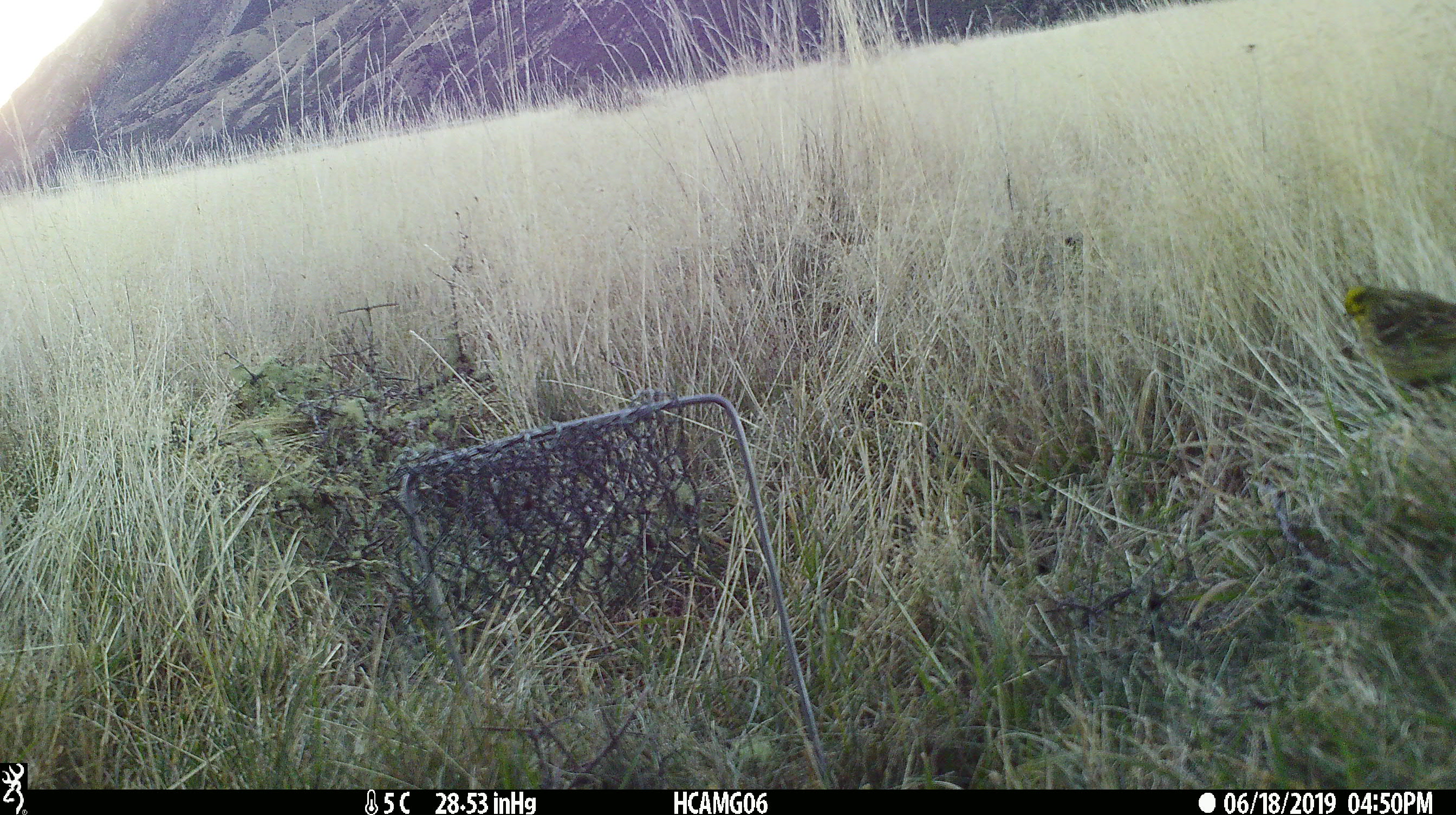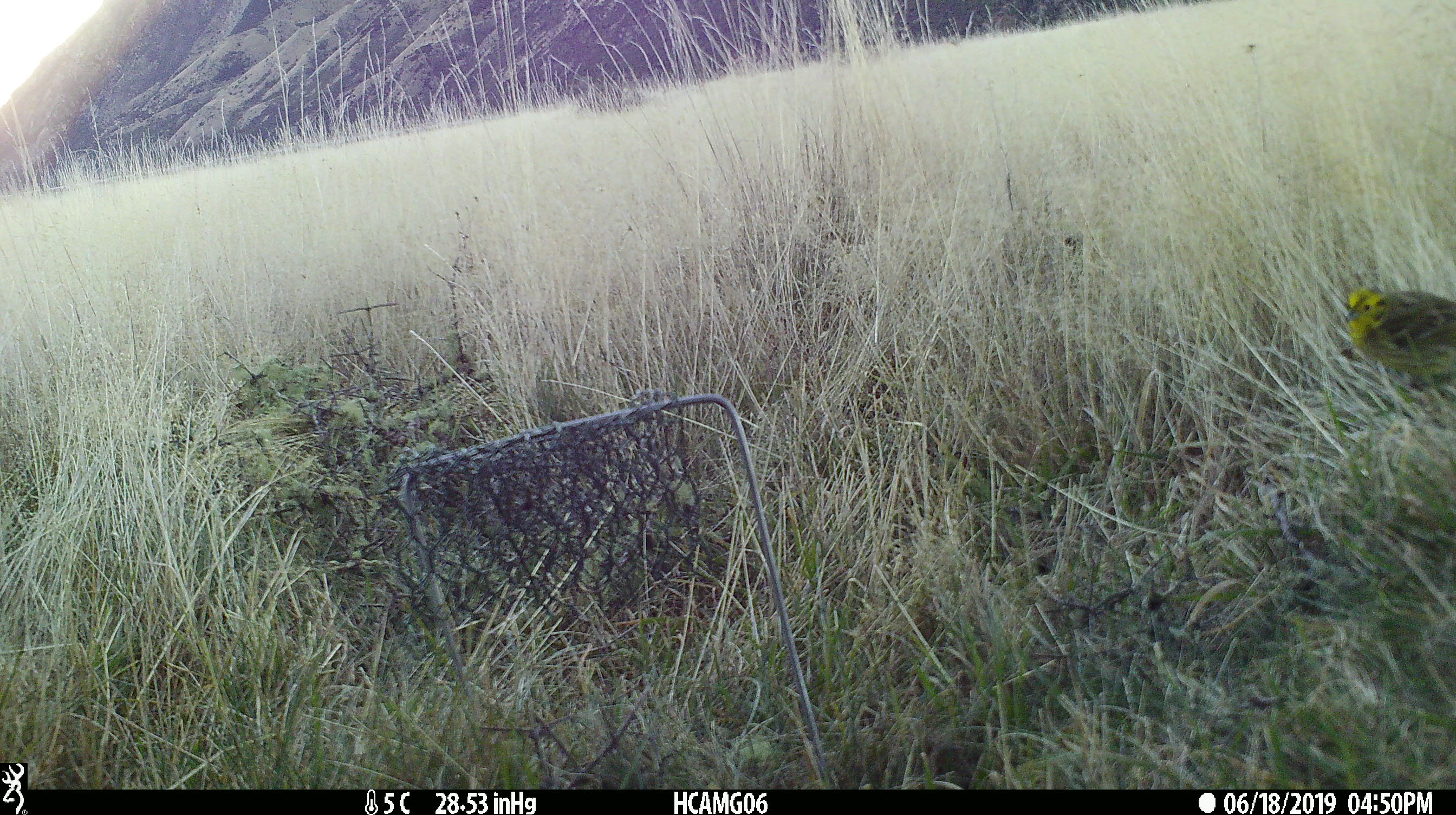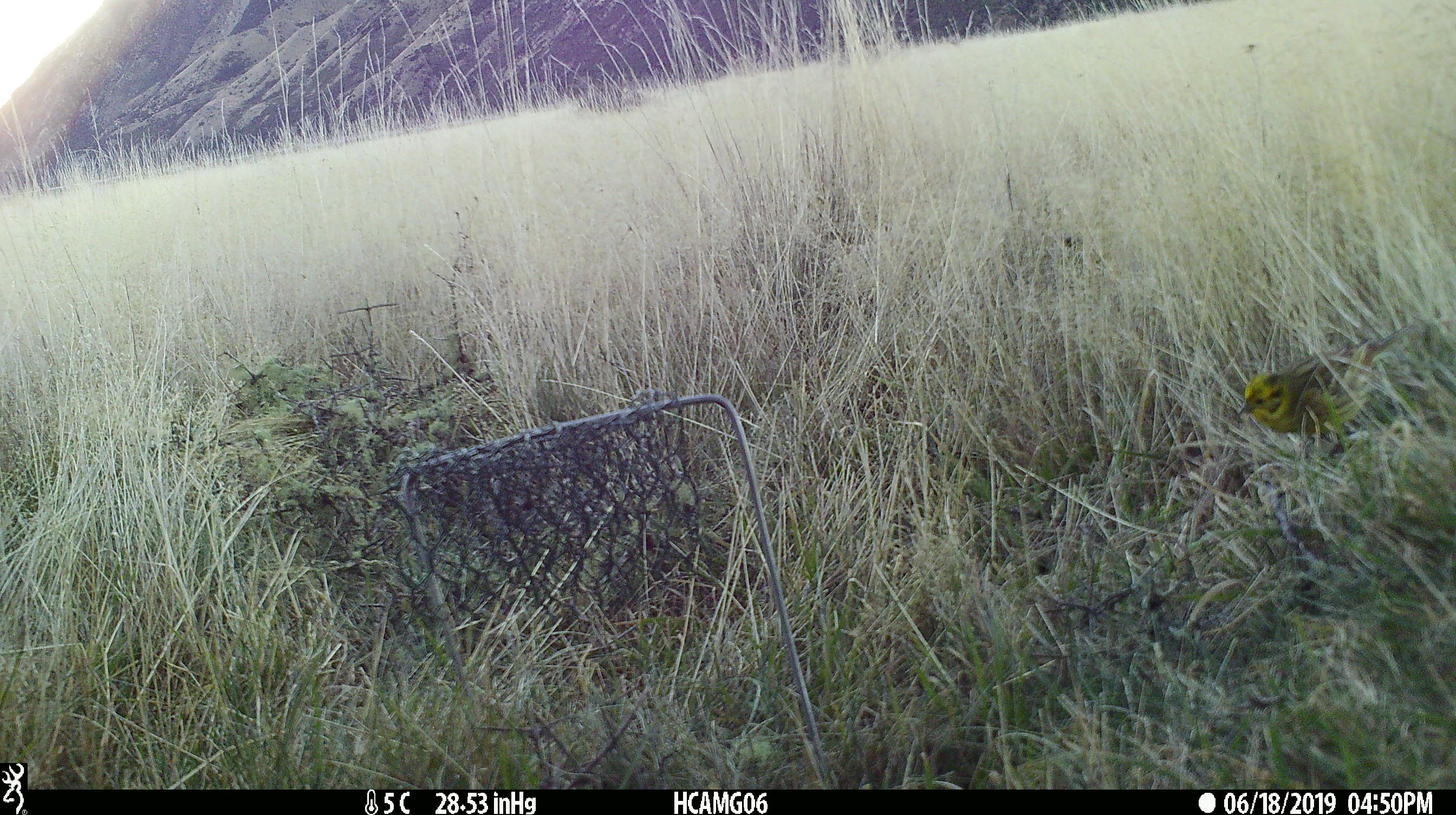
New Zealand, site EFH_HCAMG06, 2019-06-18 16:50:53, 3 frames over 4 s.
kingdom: Animalia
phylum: Chordata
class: Aves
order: Passeriformes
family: Emberizidae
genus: Emberiza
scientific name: Emberiza citrinella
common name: yellowhammer